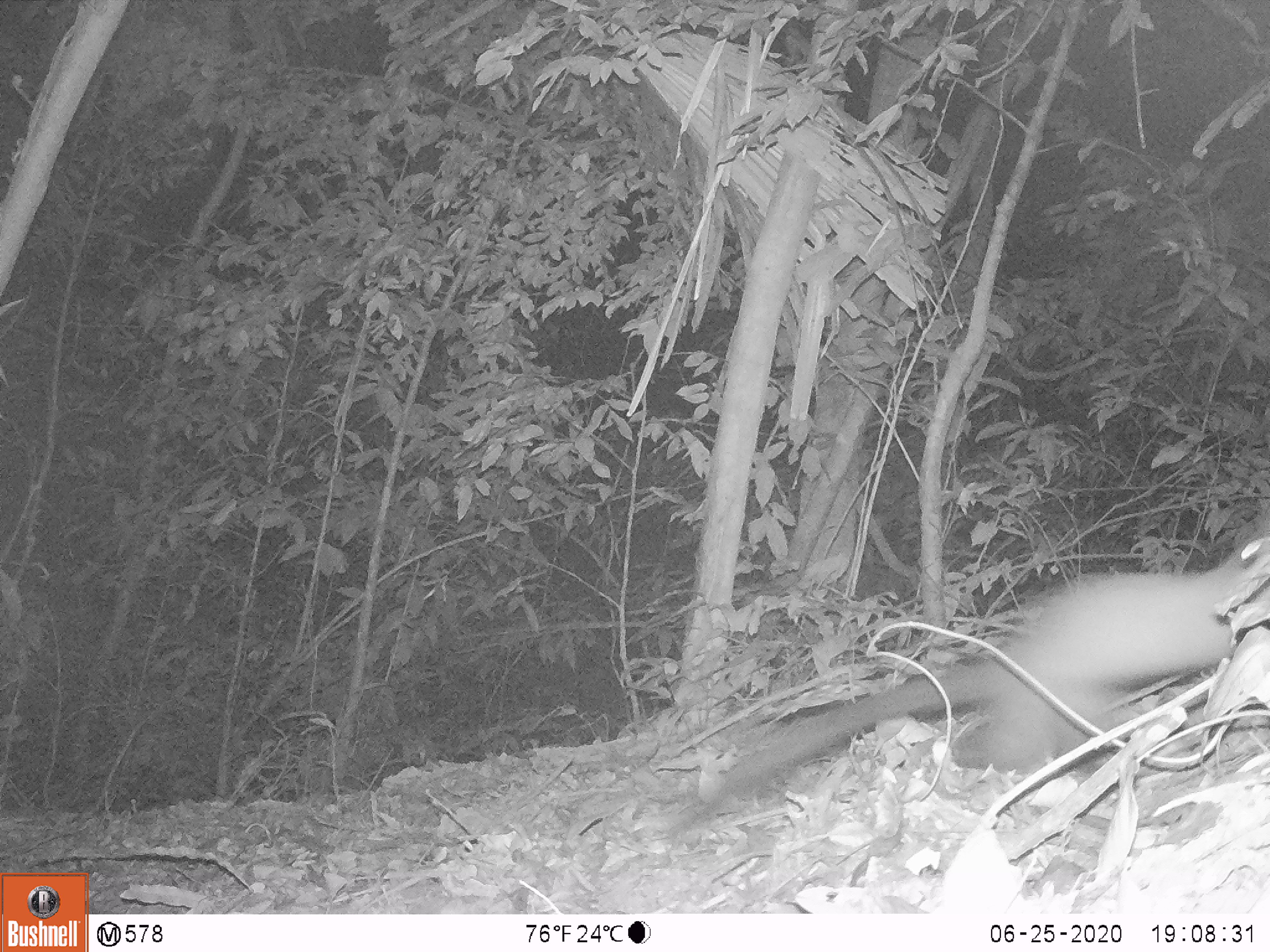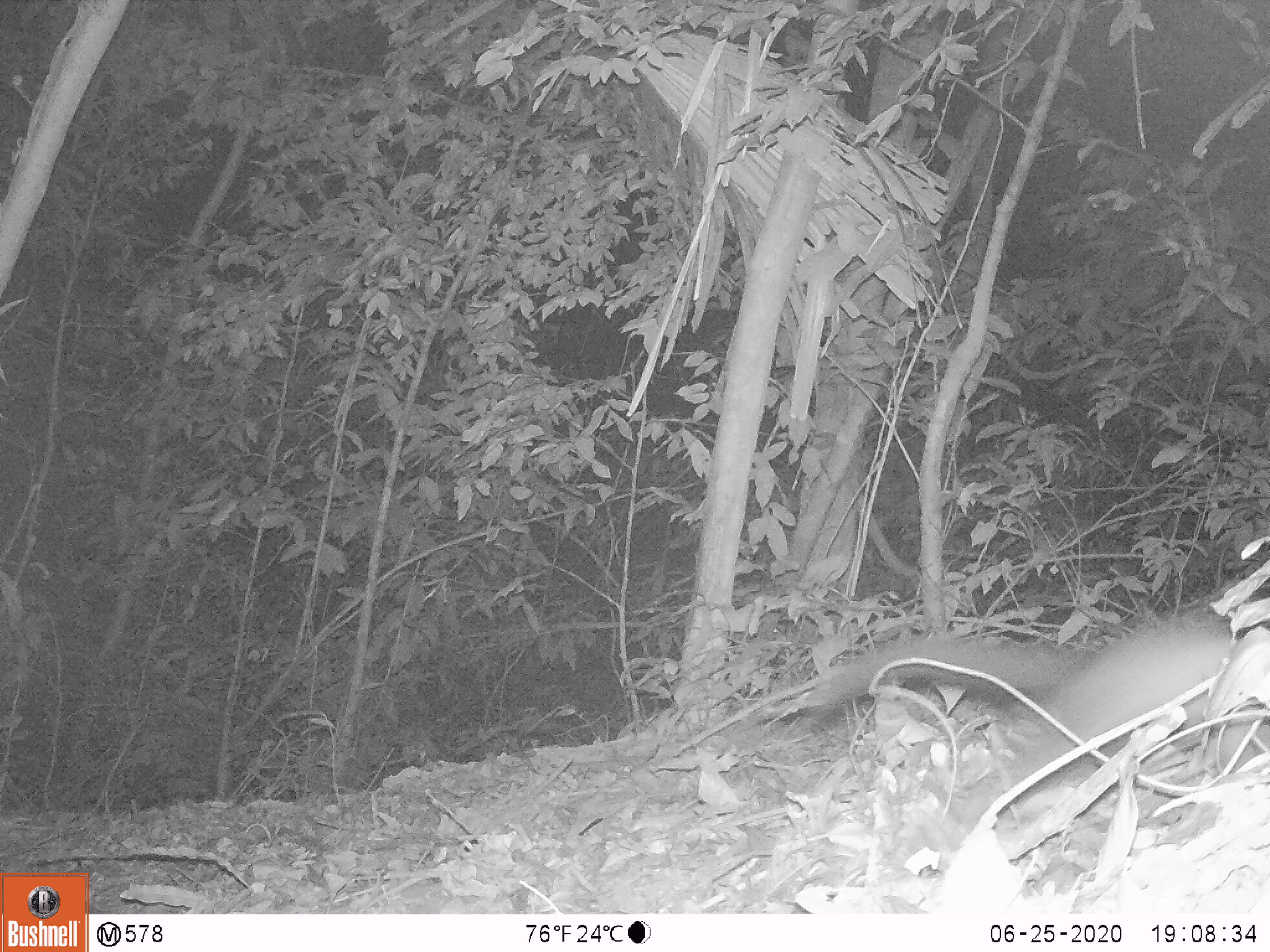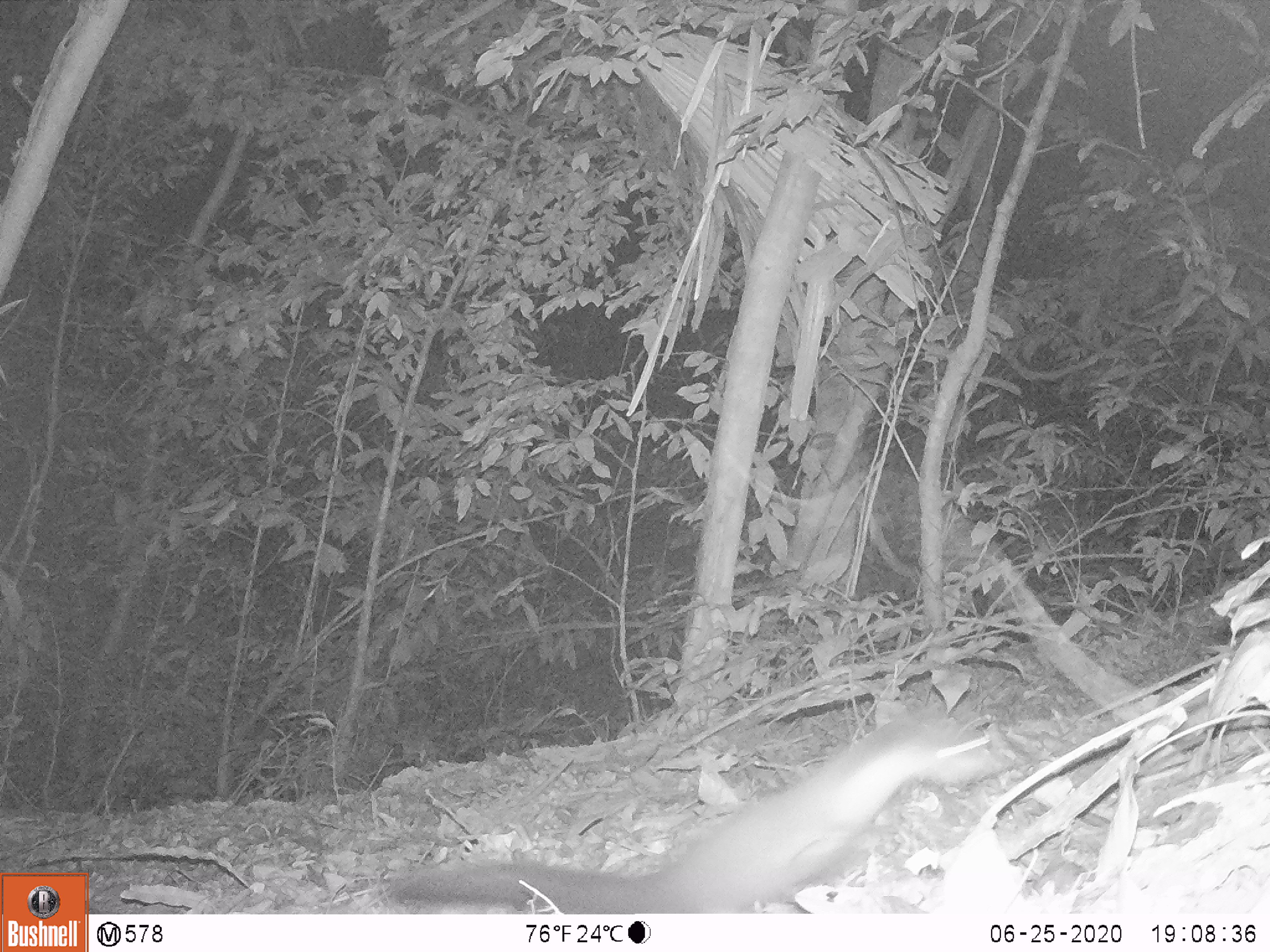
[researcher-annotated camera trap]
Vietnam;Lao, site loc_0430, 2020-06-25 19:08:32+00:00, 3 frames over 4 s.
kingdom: Animalia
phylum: Chordata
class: Mammalia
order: Carnivora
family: Mustelidae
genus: Martes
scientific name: Martes flavigula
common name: yellow-throated marten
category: yellow throated marten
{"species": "yellow throated marten (yellow-throated marten) (Martes flavigula)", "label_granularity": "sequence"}